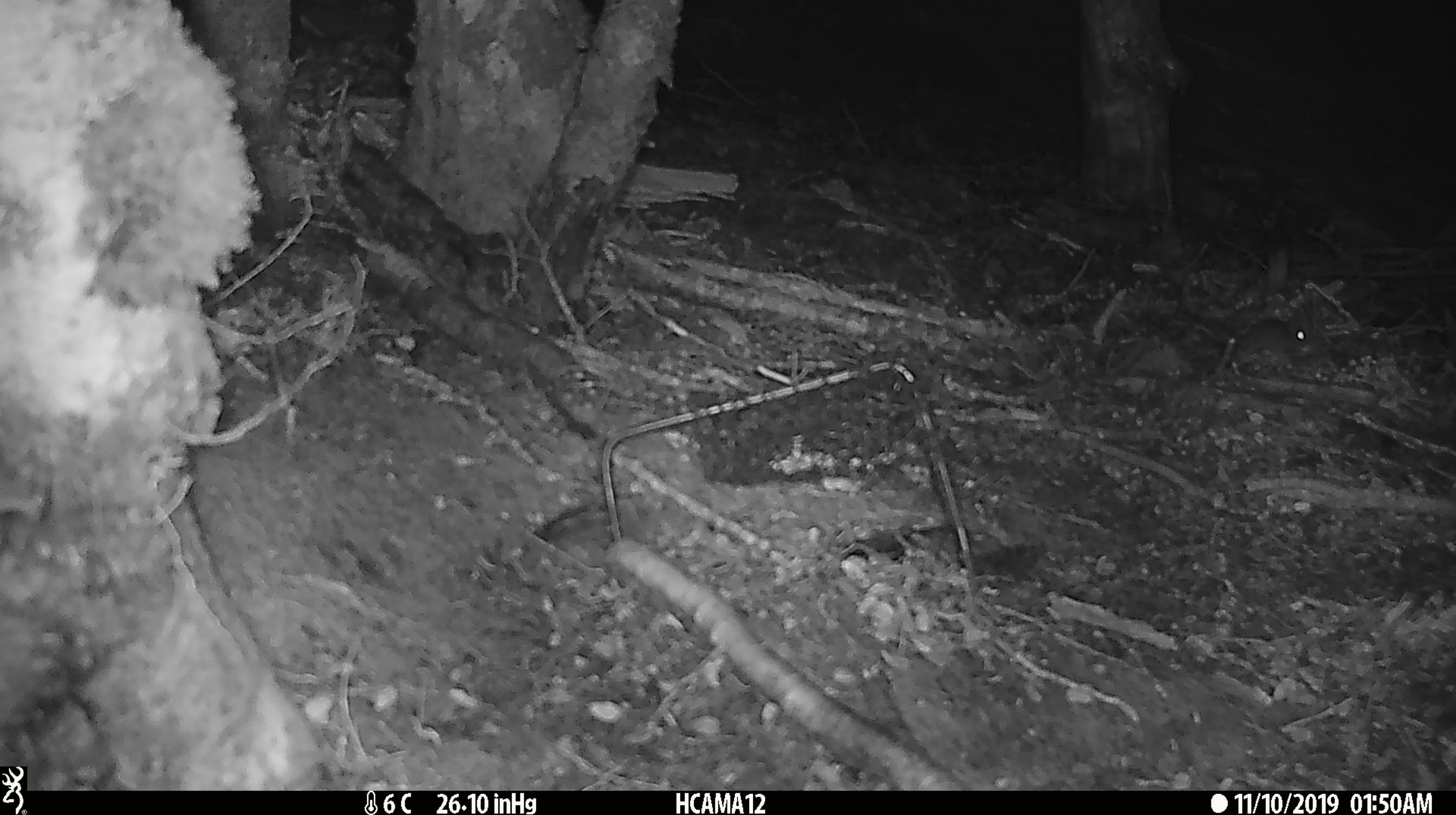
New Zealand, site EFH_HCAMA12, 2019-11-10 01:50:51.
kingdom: Animalia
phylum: Chordata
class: Mammalia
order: Rodentia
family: Muridae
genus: Mus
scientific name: Mus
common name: mouse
Mouse (Mus).